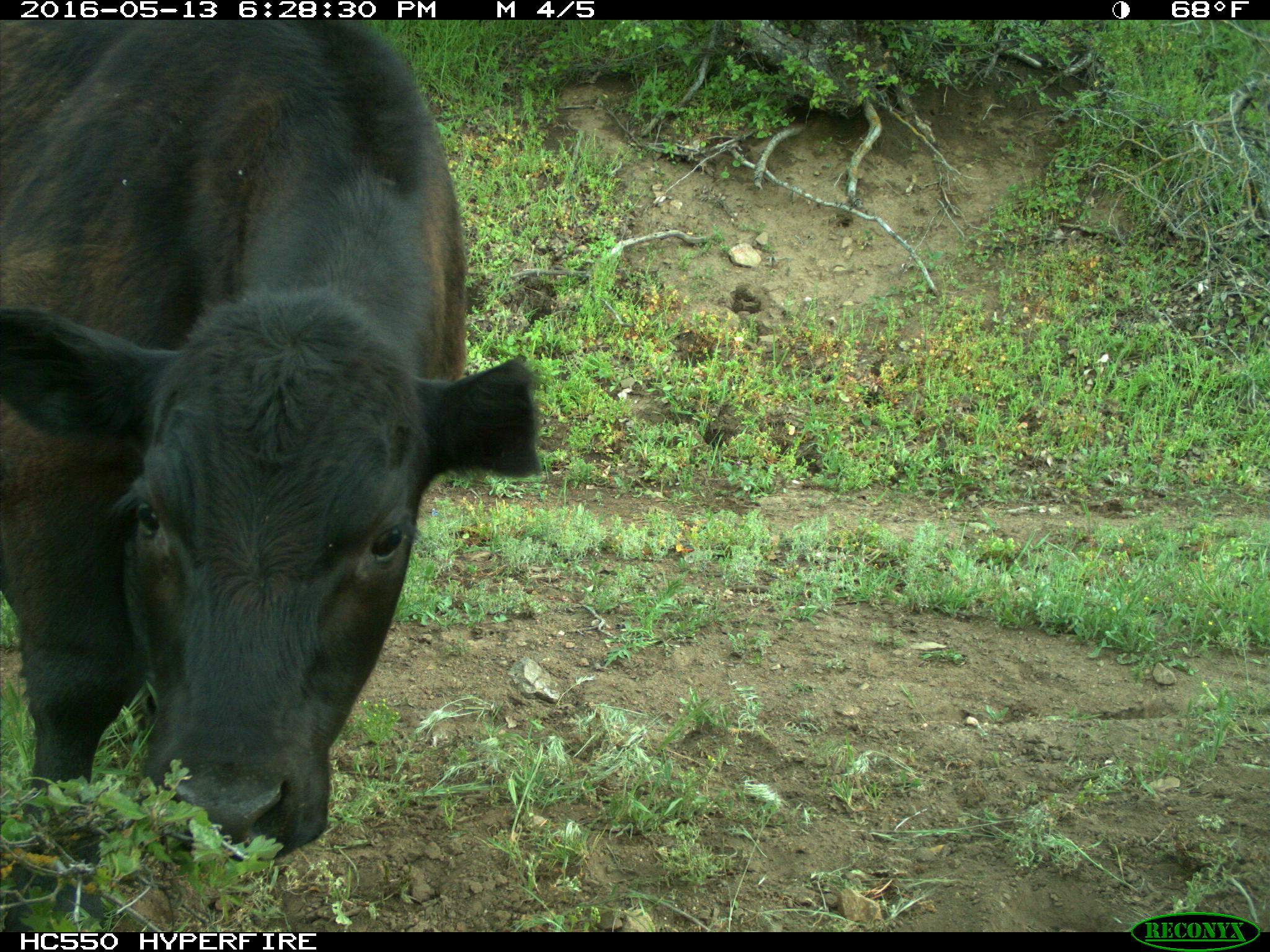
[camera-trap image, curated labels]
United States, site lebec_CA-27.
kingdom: Animalia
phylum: Chordata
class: Mammalia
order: Artiodactyla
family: Bovidae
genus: Bos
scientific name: Bos taurus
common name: domestic cow